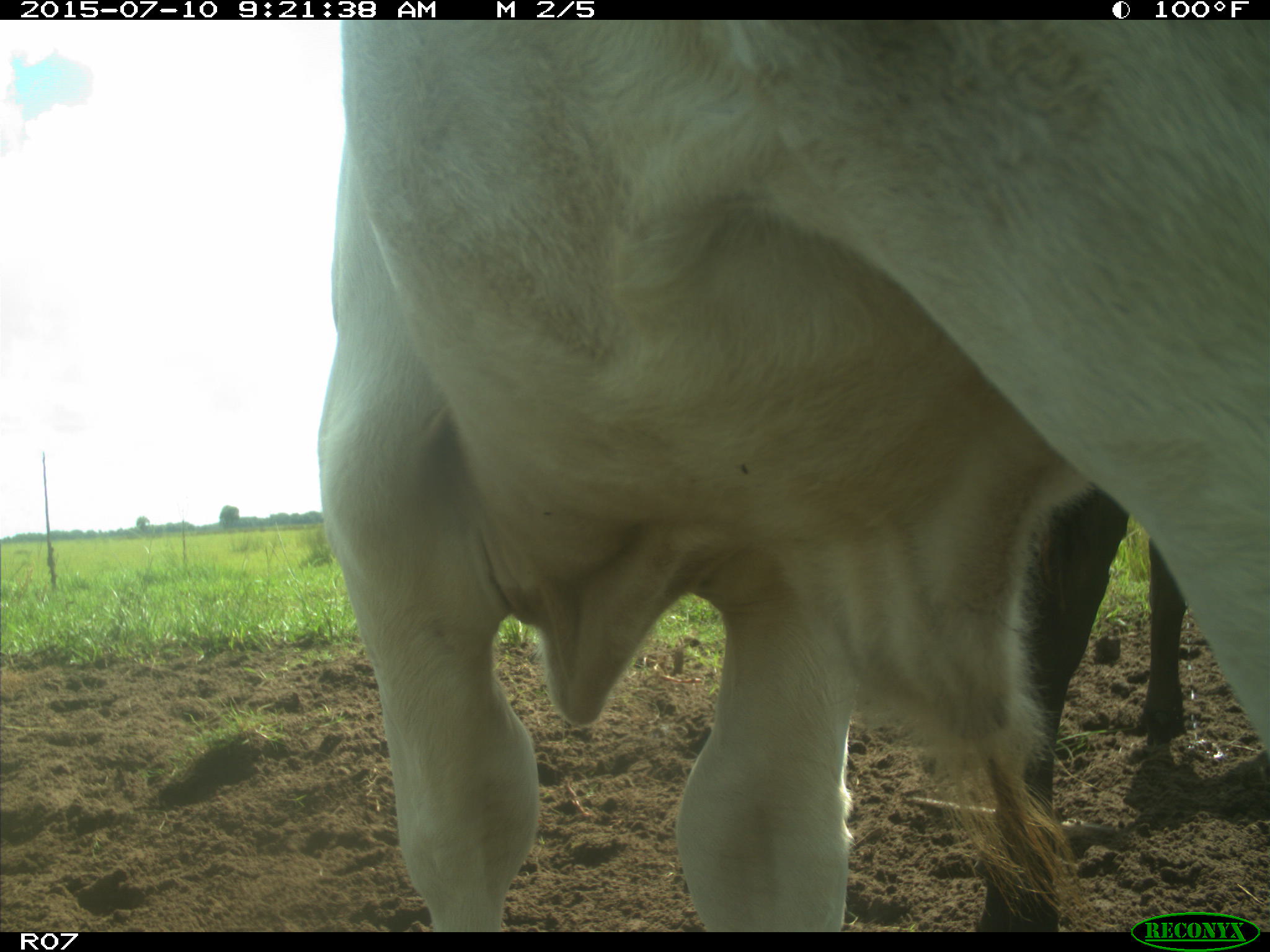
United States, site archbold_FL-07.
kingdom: Animalia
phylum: Chordata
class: Mammalia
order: Artiodactyla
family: Bovidae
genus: Bos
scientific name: Bos taurus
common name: domestic cow